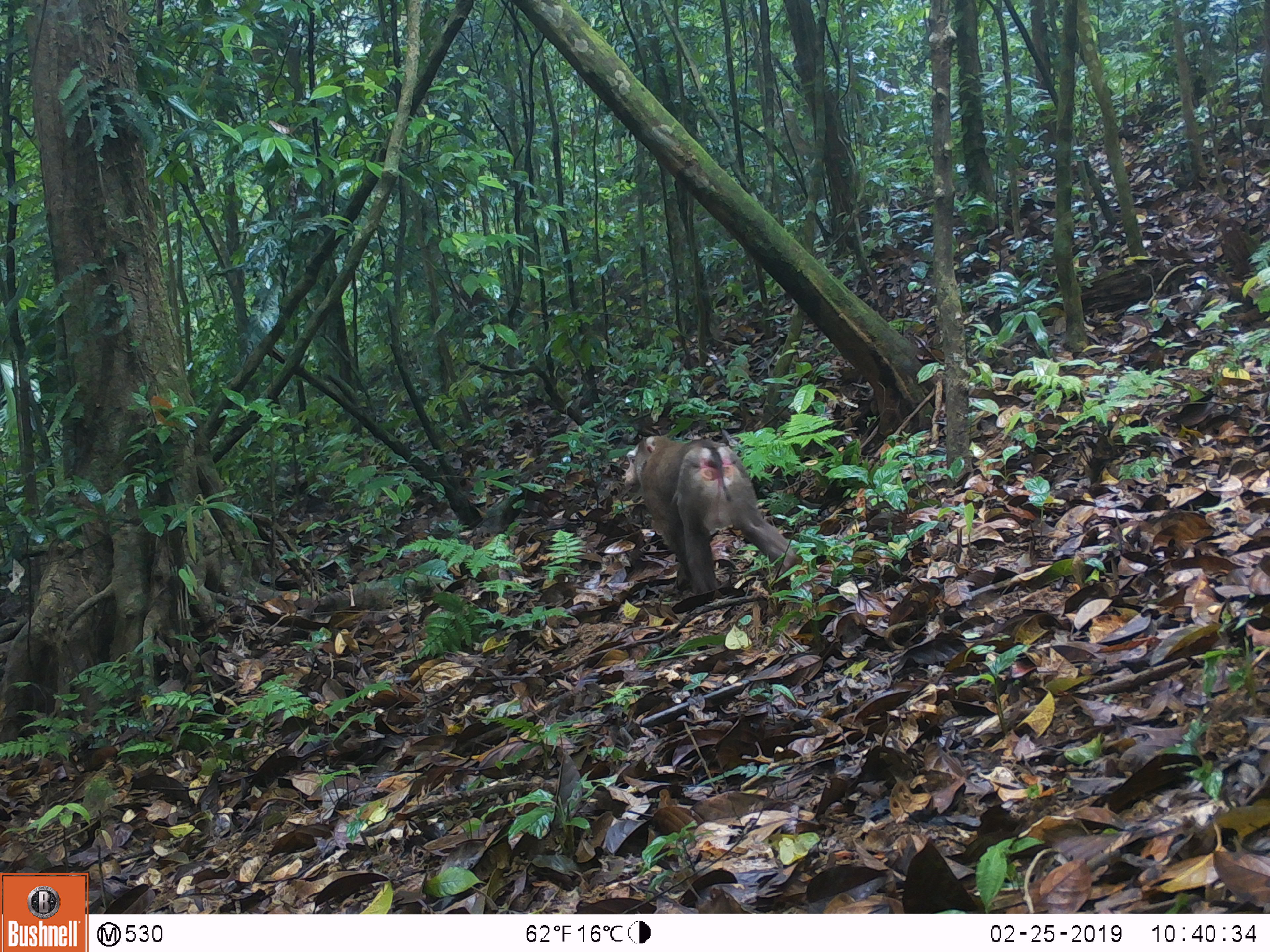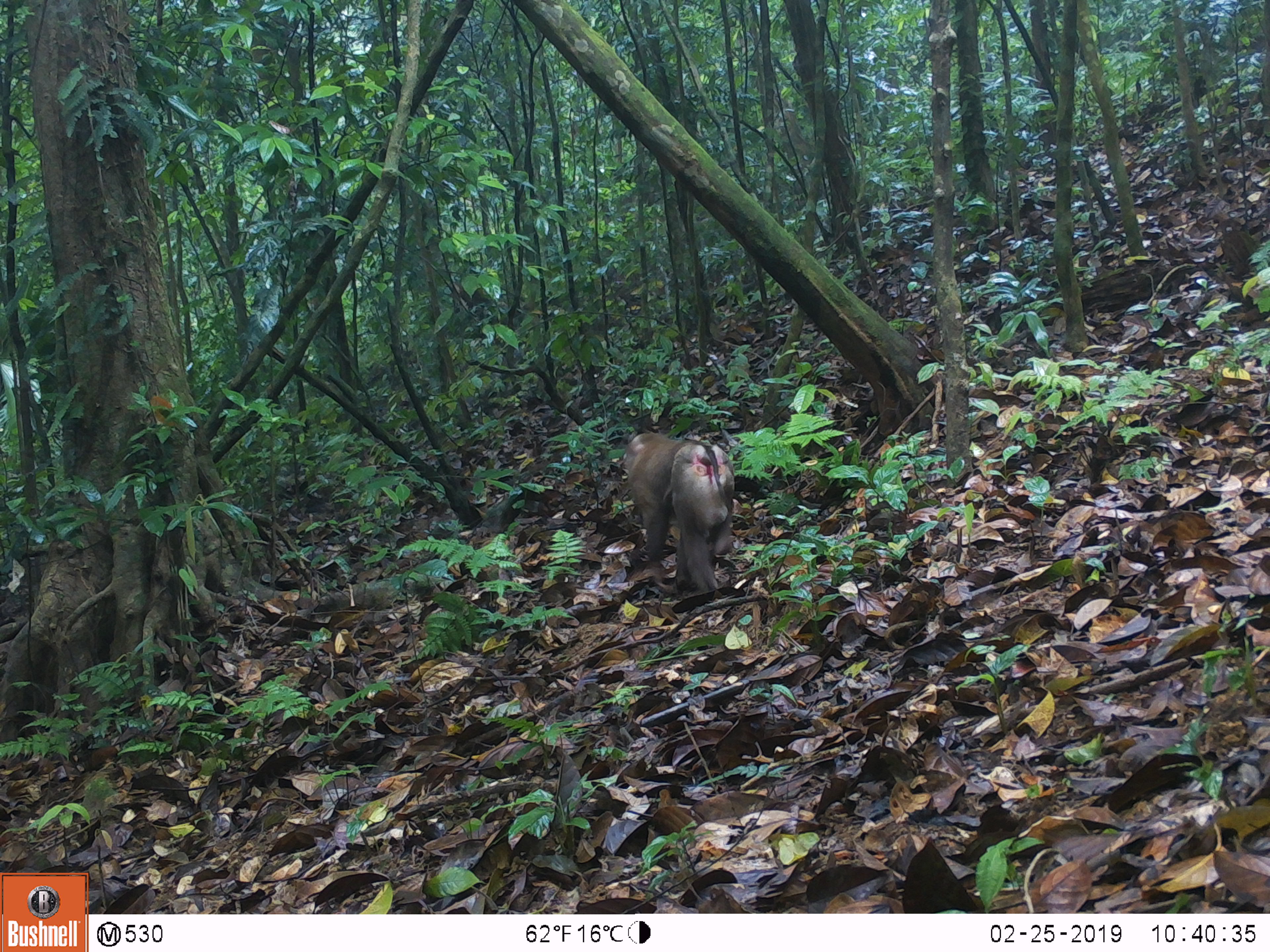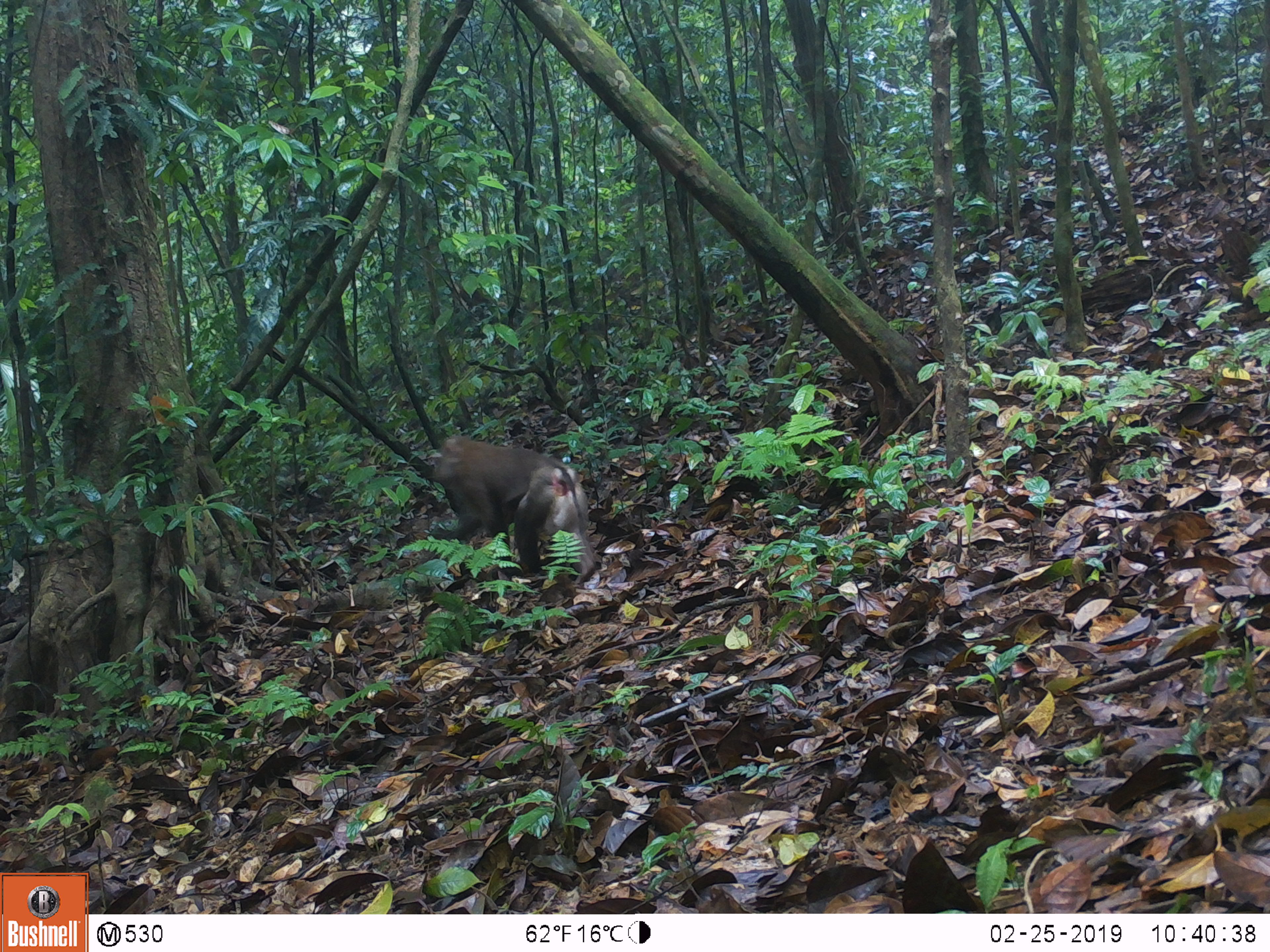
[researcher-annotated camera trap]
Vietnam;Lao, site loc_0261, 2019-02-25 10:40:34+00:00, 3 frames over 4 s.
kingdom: Animalia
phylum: Chordata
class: Mammalia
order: Primates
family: Cercopithecidae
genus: Macaca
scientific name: Macaca nemestrina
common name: pig-tailed macaque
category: pig tailed macaque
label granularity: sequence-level